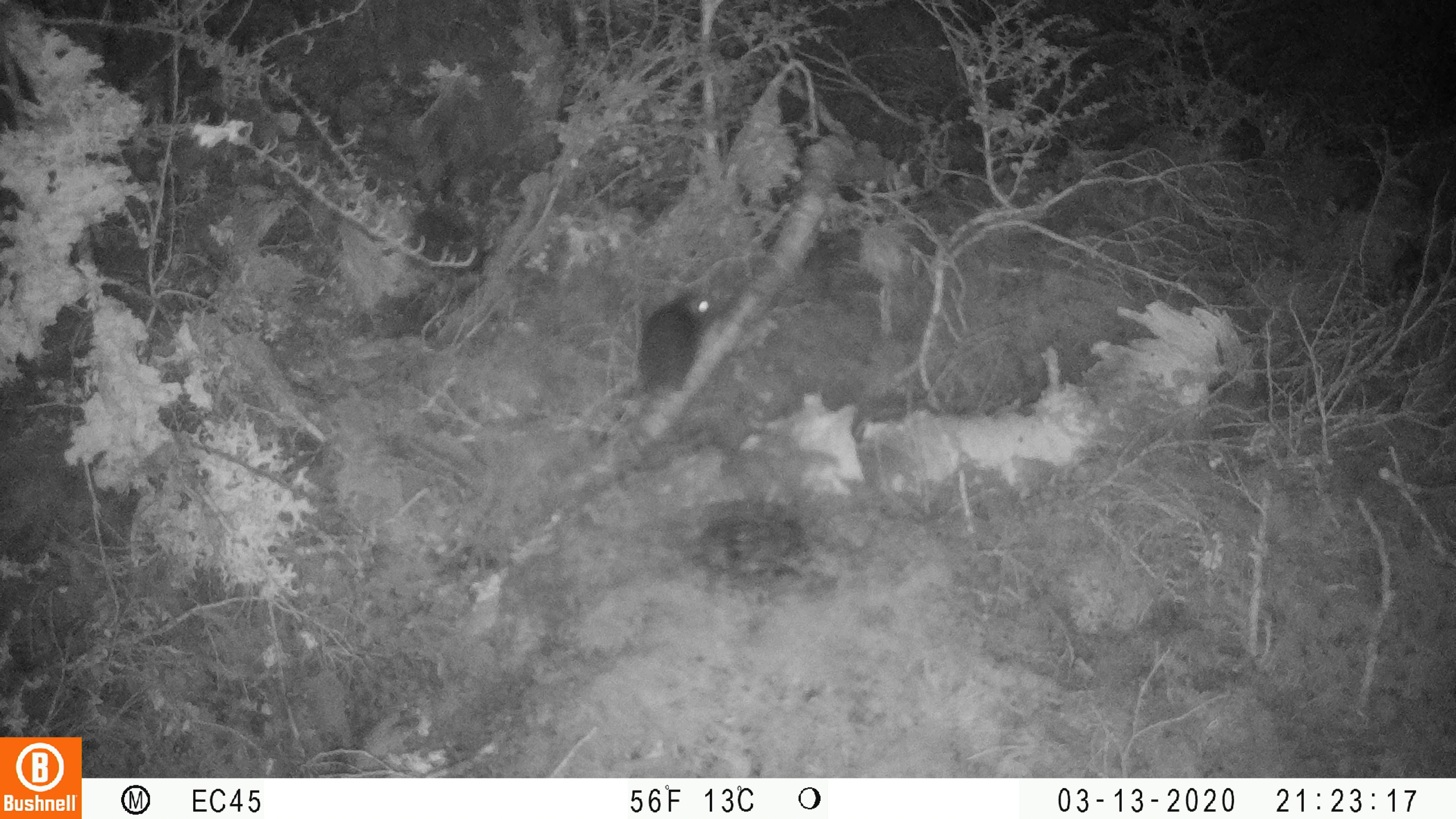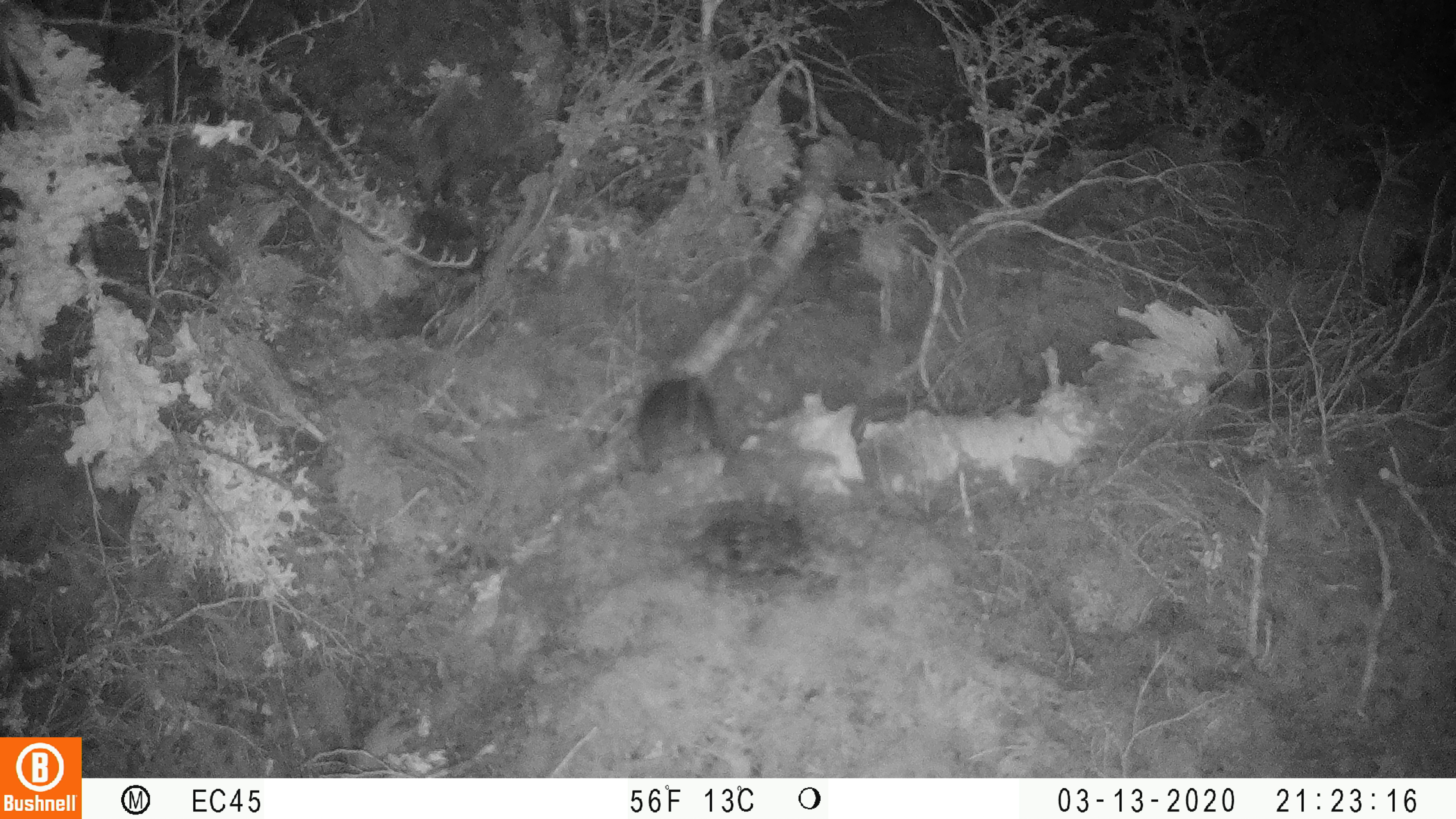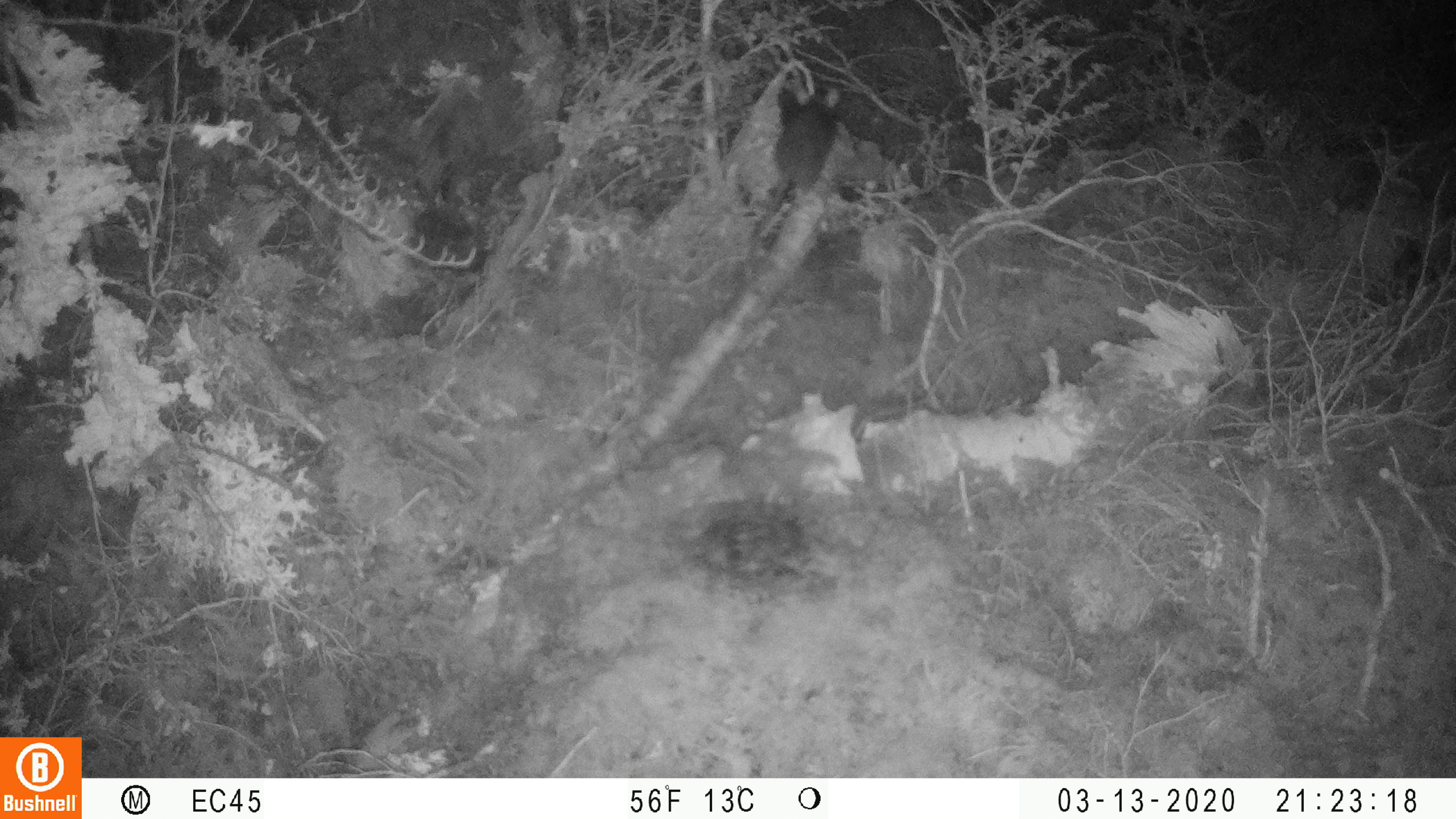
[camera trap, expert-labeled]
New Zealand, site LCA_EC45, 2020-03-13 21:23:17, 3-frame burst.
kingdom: Animalia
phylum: Chordata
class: Mammalia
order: Rodentia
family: Muridae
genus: Rattus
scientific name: Rattus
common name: rat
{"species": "rat (Rattus)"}